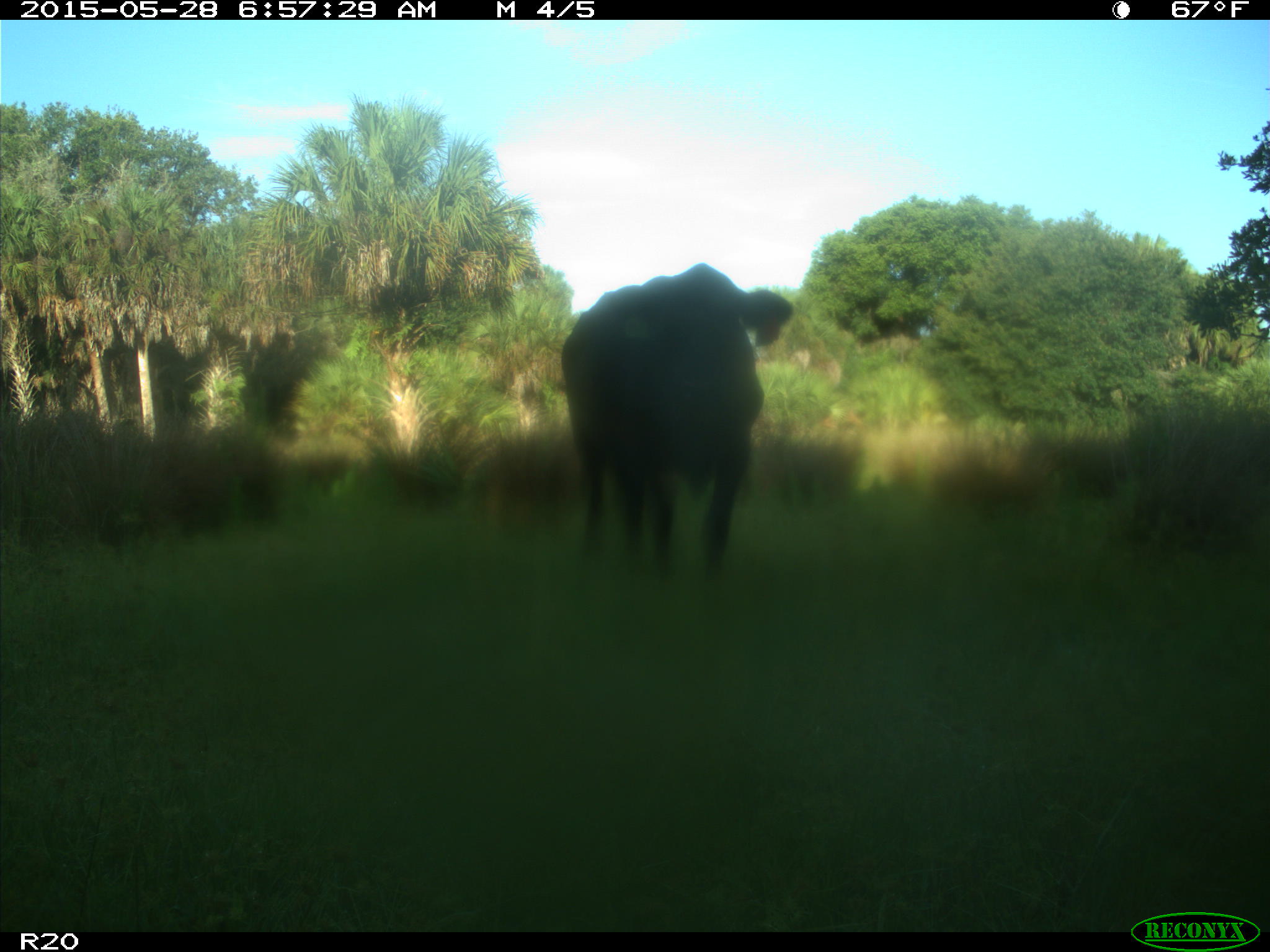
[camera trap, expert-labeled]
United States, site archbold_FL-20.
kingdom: Animalia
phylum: Chordata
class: Mammalia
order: Artiodactyla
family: Bovidae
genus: Bos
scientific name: Bos taurus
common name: domestic cow